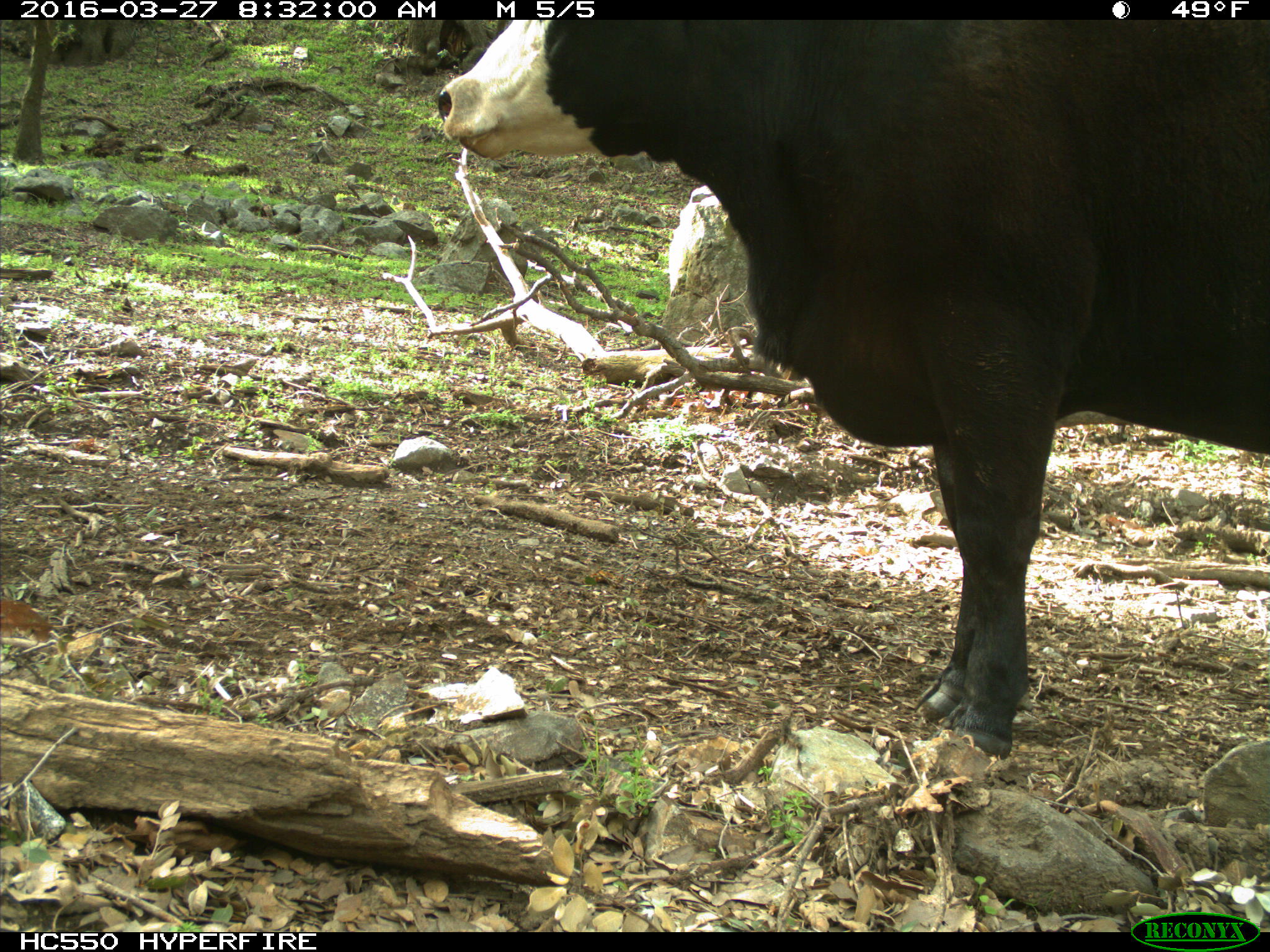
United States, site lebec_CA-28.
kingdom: Animalia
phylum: Chordata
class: Mammalia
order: Artiodactyla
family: Bovidae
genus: Bos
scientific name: Bos taurus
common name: domestic cow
Bos taurus (domestic cow).